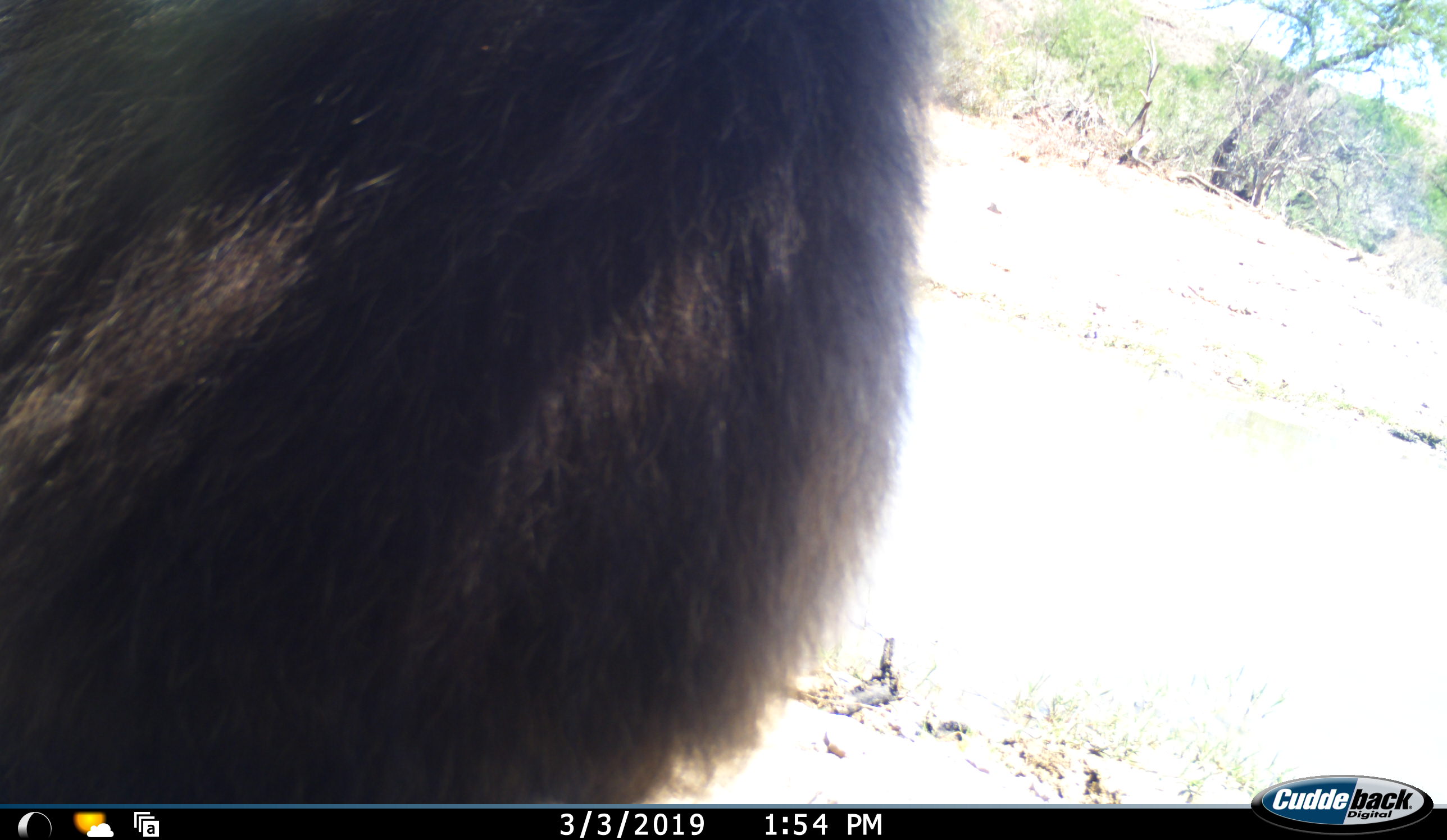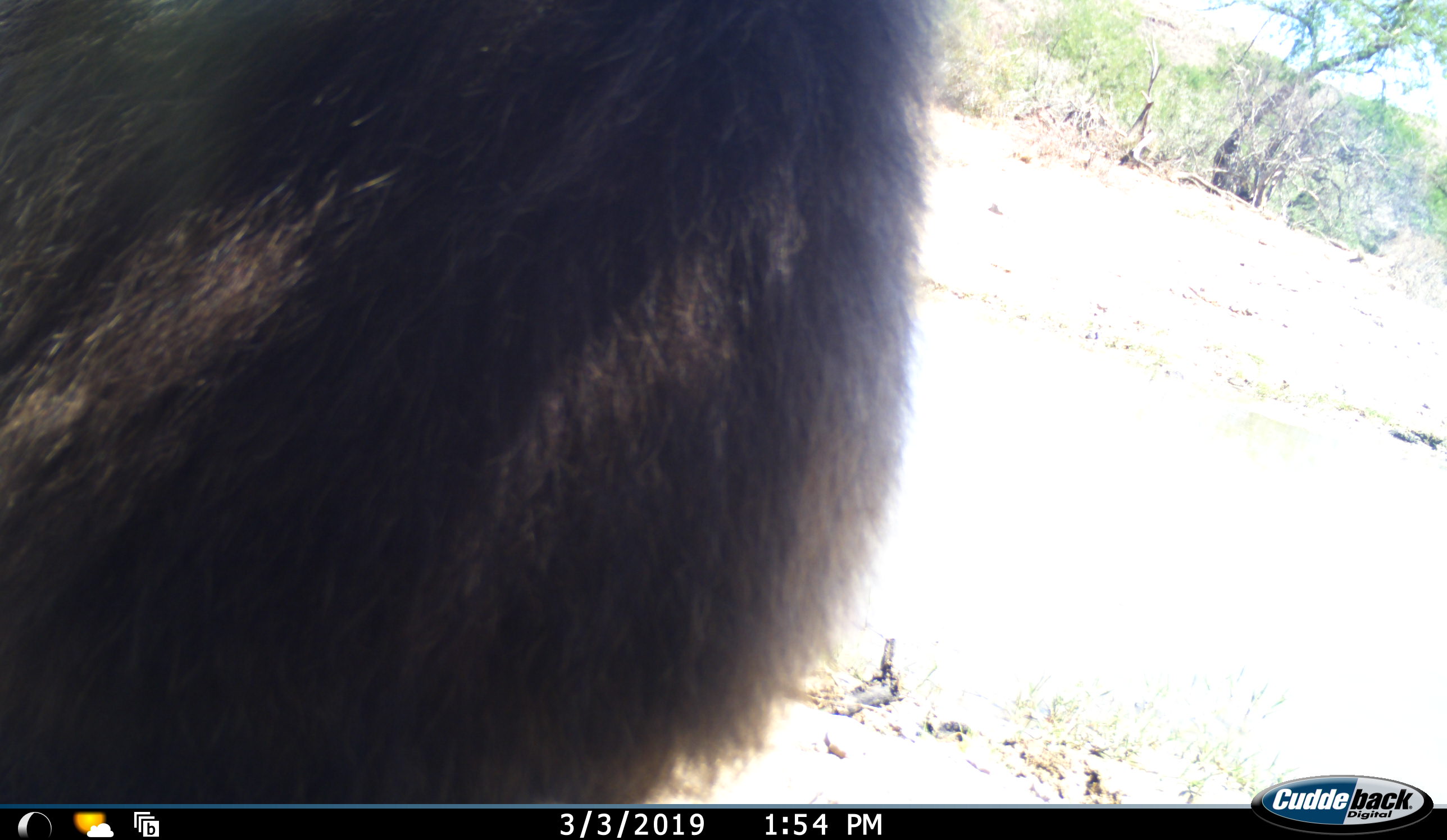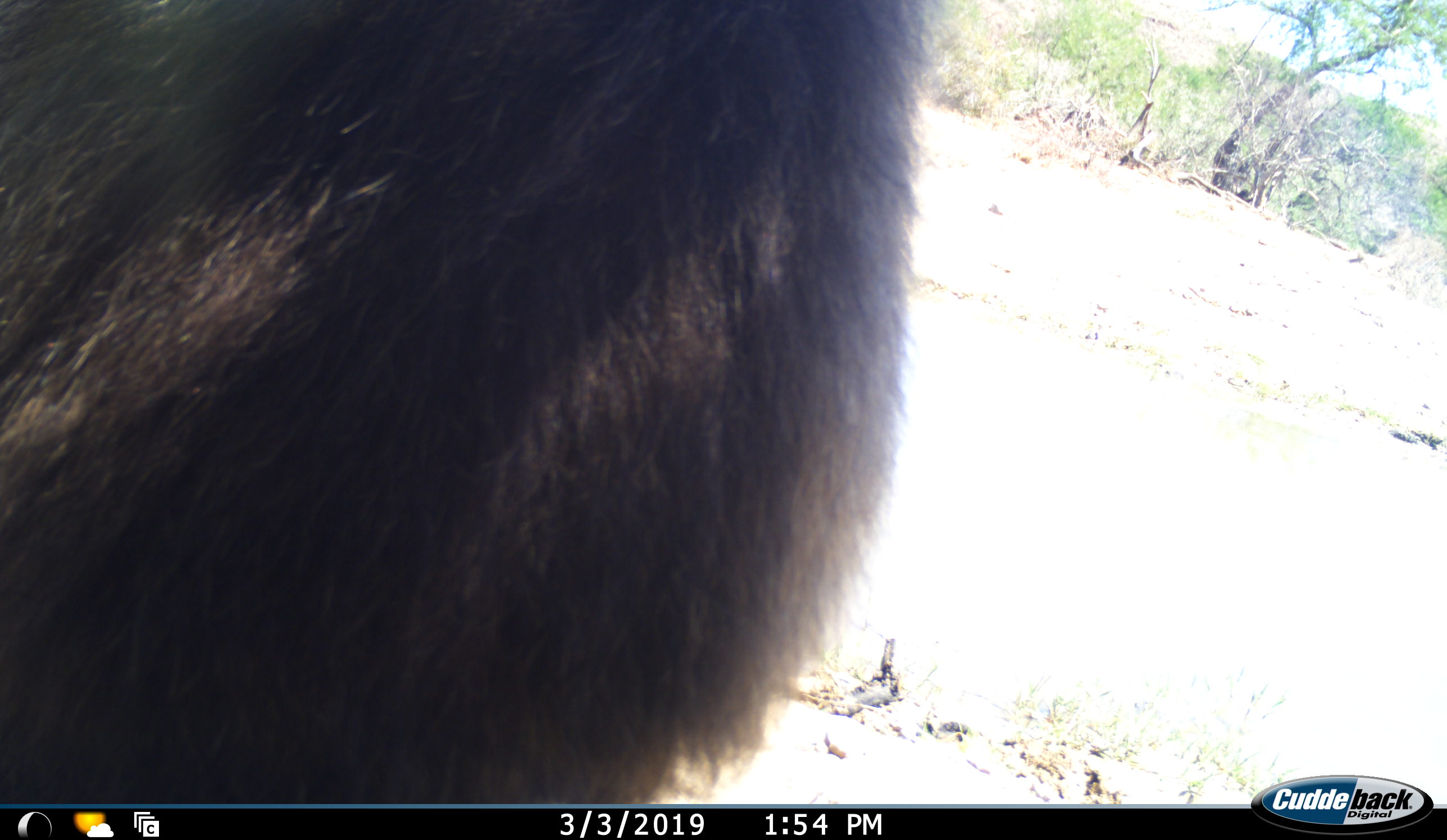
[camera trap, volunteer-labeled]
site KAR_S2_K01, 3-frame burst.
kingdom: Animalia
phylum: Chordata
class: Mammalia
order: Primates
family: Cercopithecidae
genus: Papio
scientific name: Papio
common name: baboon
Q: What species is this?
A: Baboon (Papio).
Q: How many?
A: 1.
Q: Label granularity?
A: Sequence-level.